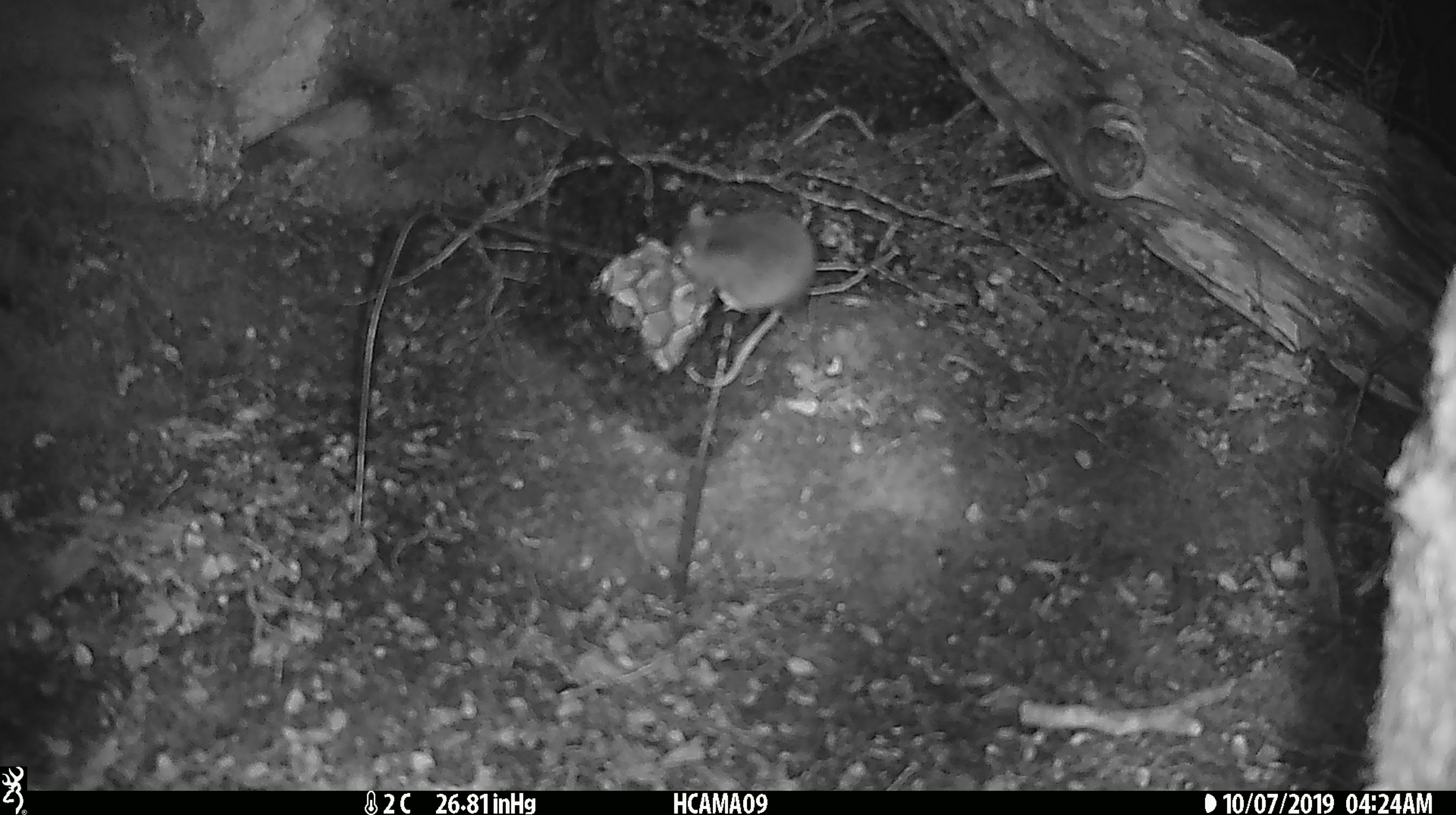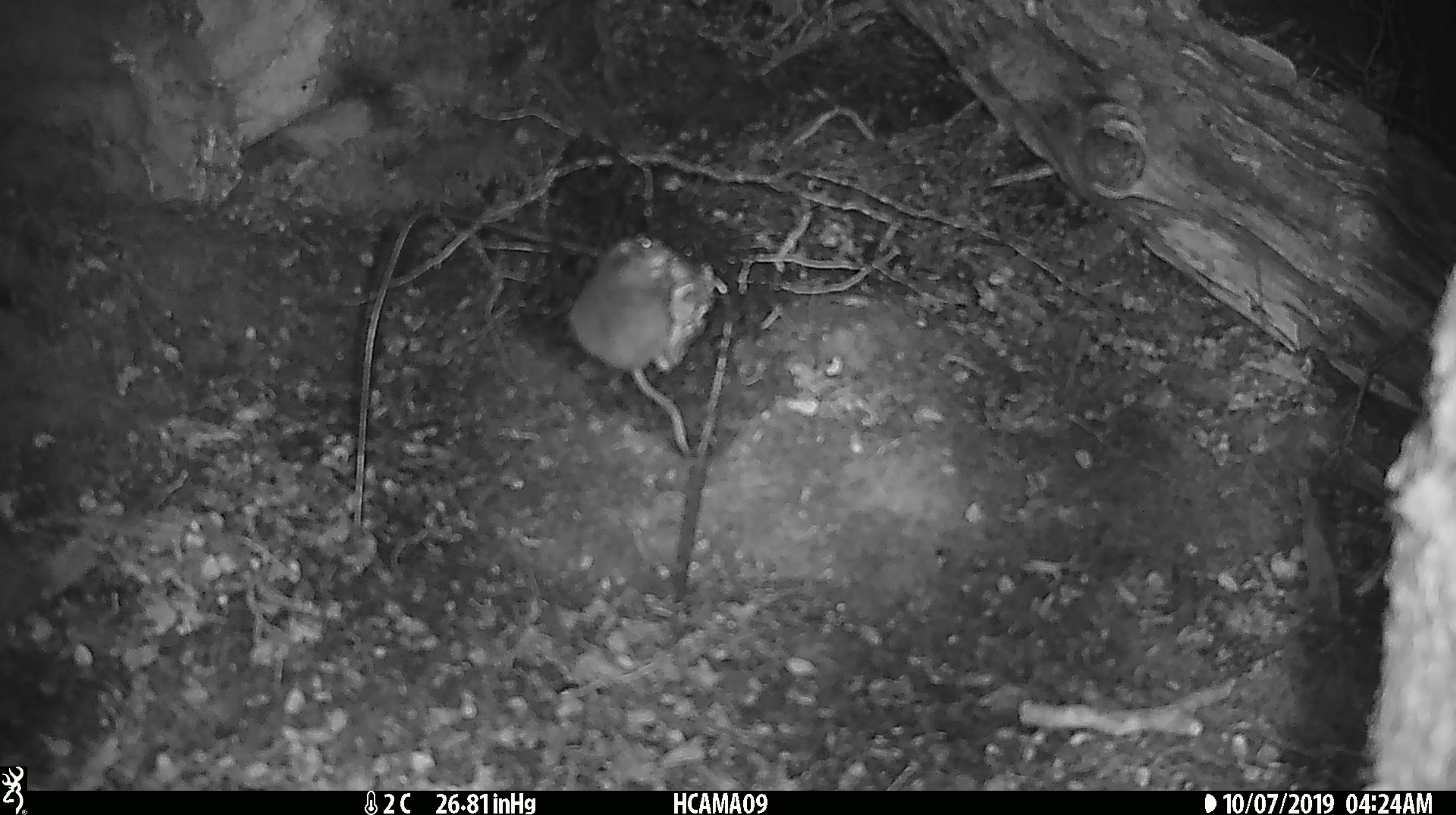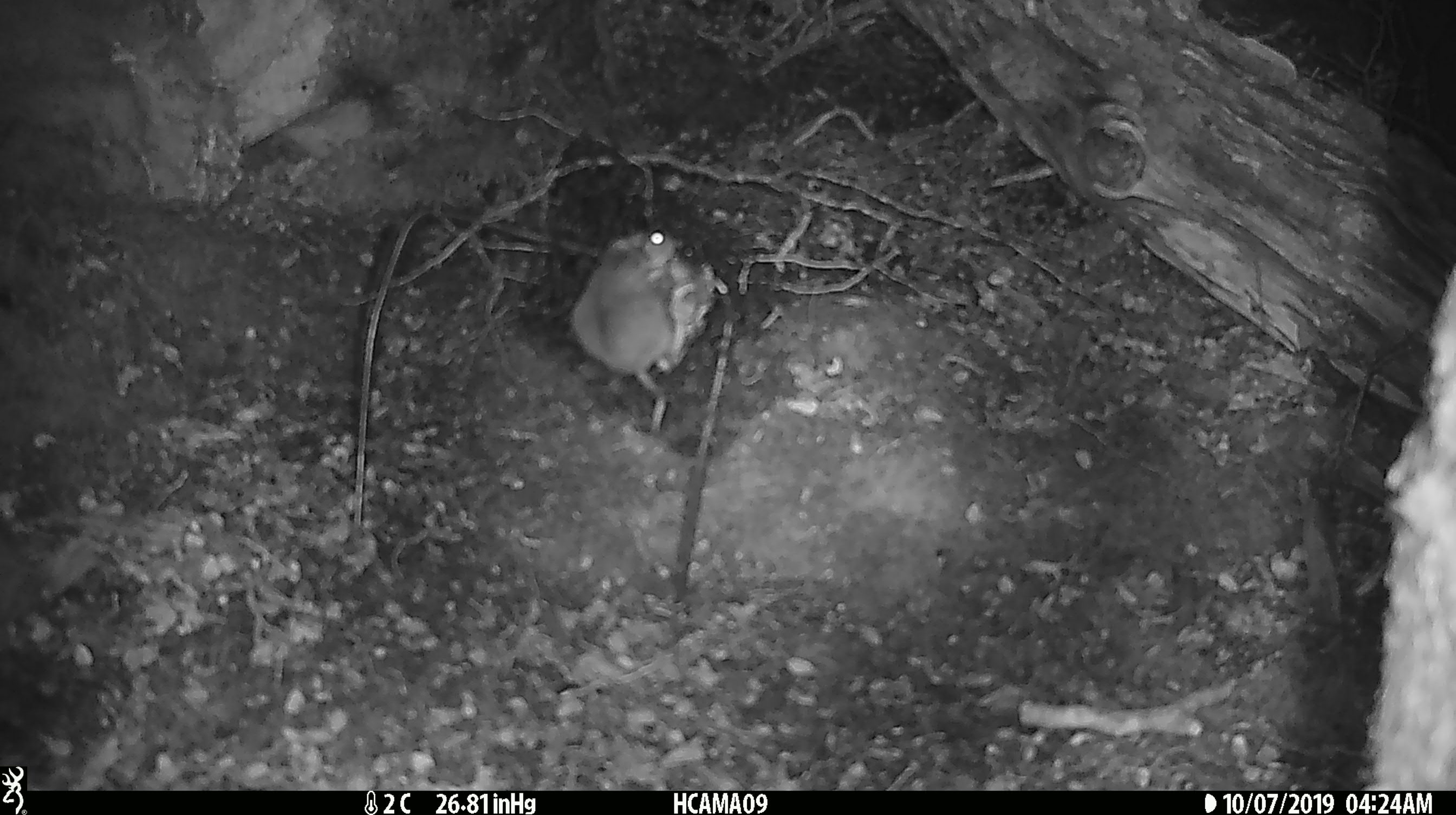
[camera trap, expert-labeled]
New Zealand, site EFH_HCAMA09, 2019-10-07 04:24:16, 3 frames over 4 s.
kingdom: Animalia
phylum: Chordata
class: Mammalia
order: Rodentia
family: Muridae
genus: Mus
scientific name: Mus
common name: mouse